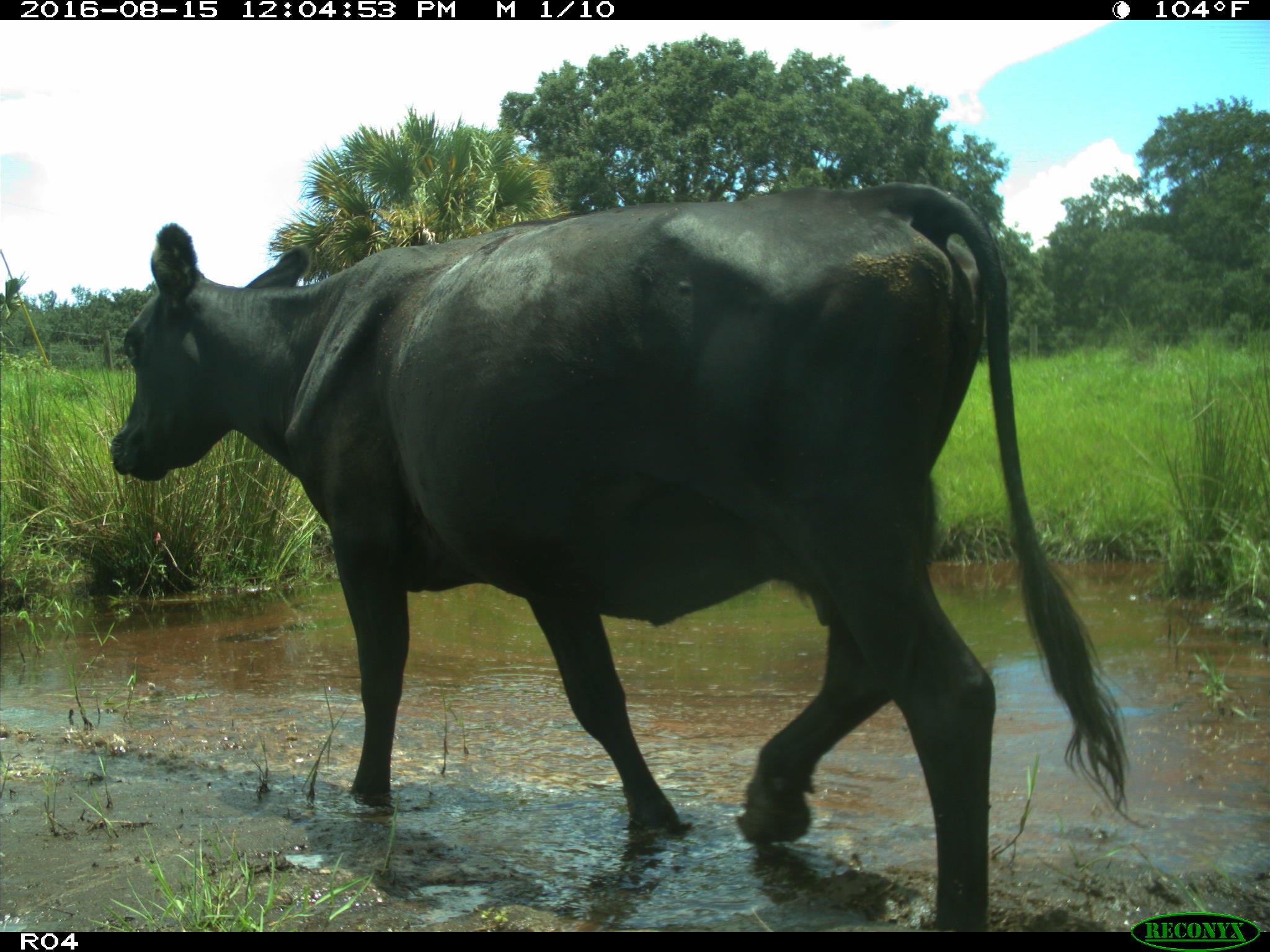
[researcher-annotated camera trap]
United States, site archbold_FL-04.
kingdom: Animalia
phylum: Chordata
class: Mammalia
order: Artiodactyla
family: Bovidae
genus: Bos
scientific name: Bos taurus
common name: domestic cow